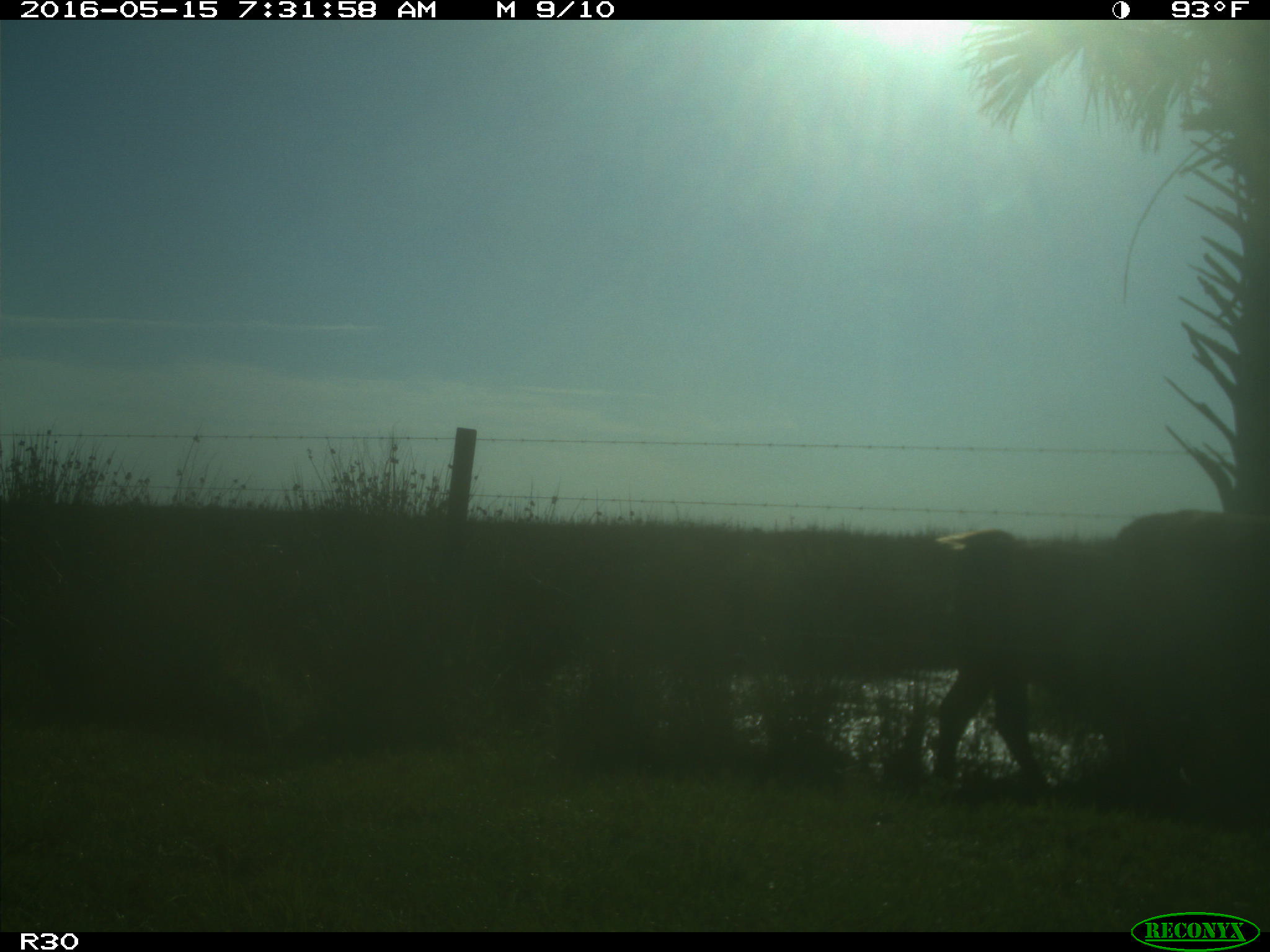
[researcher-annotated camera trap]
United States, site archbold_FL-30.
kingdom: Animalia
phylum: Chordata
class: Mammalia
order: Artiodactyla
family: Bovidae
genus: Bos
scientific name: Bos taurus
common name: domestic cow